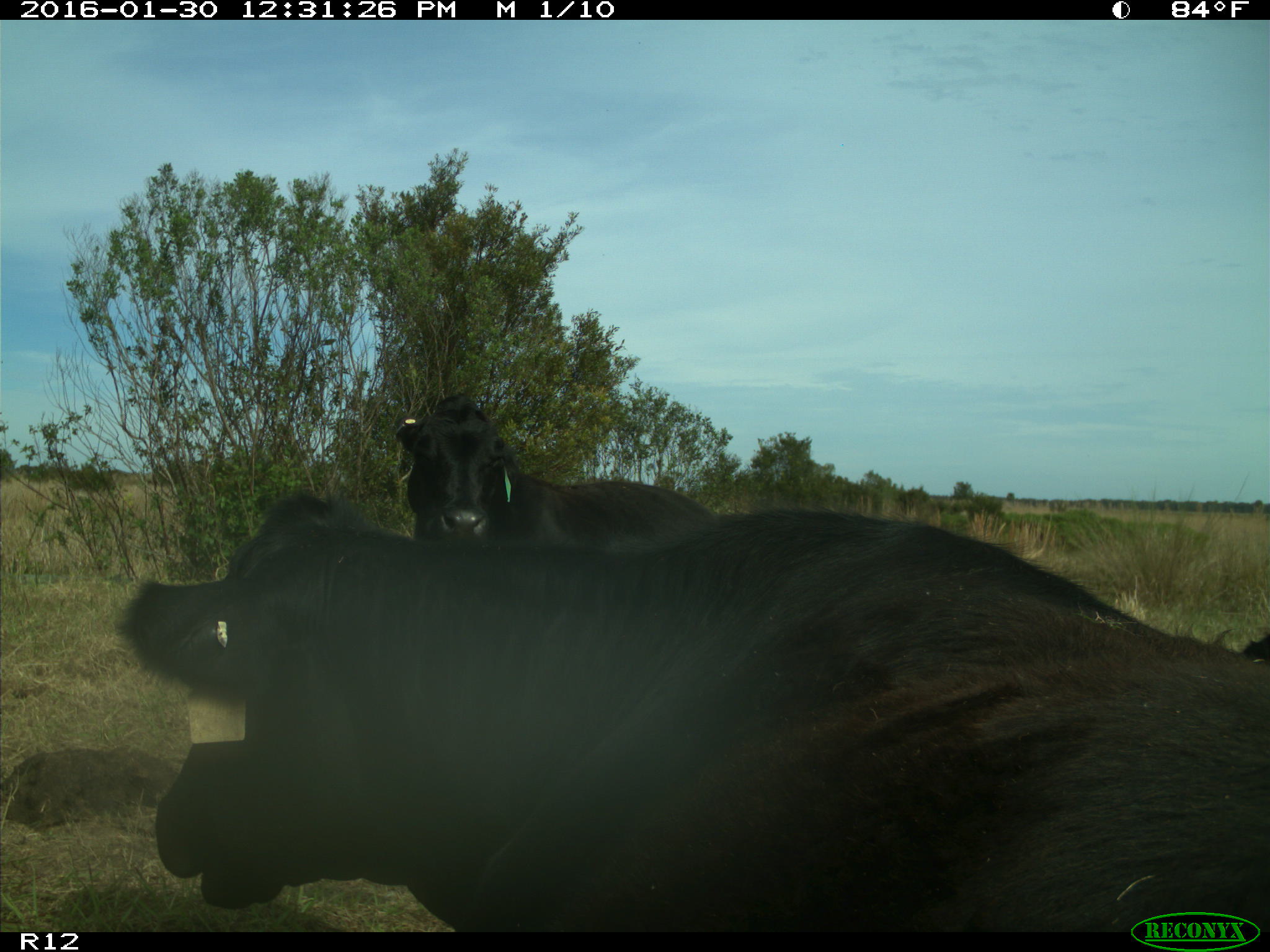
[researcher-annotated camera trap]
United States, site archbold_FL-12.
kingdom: Animalia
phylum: Chordata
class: Mammalia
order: Artiodactyla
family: Bovidae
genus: Bos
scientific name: Bos taurus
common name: domestic cow